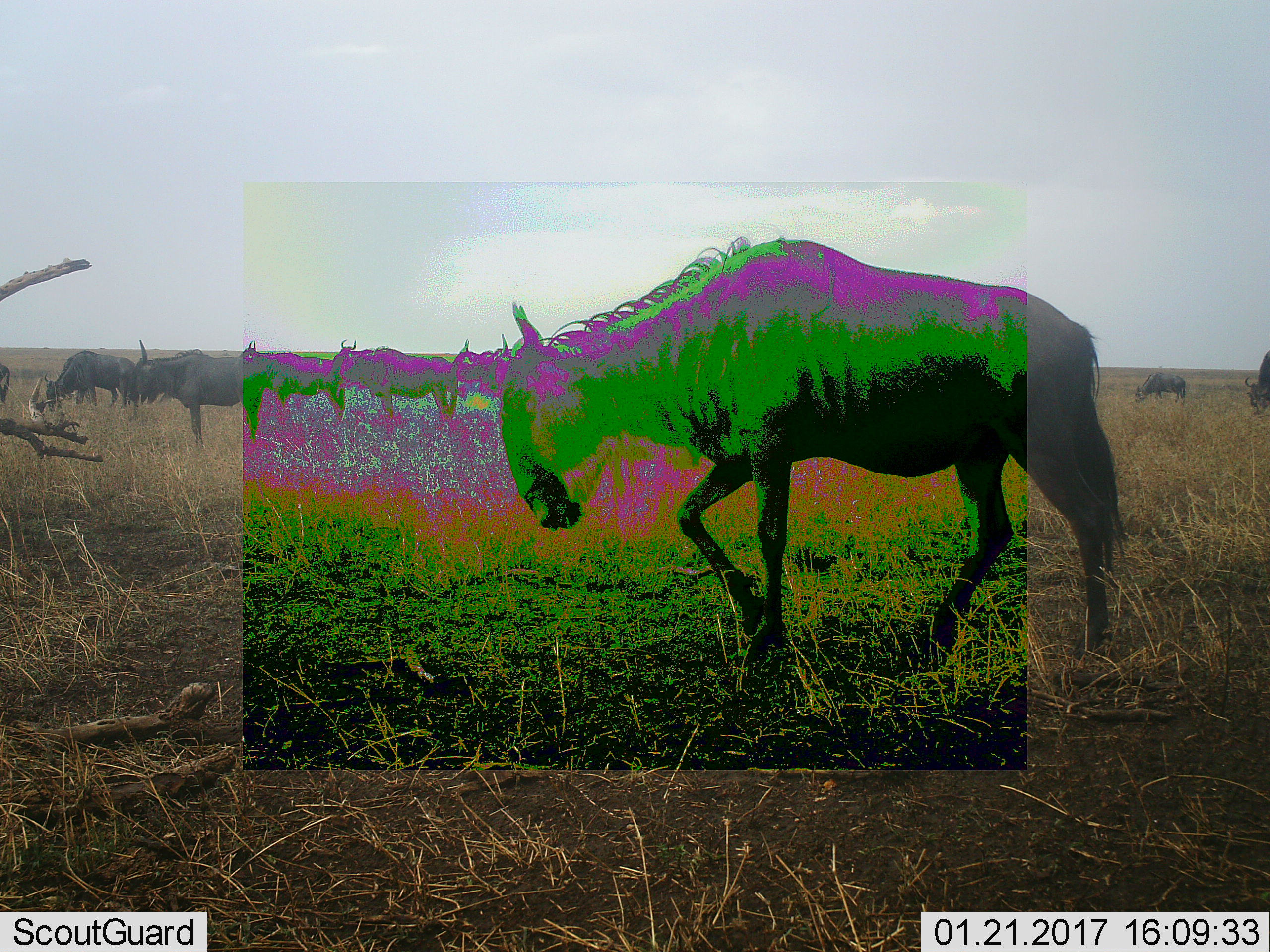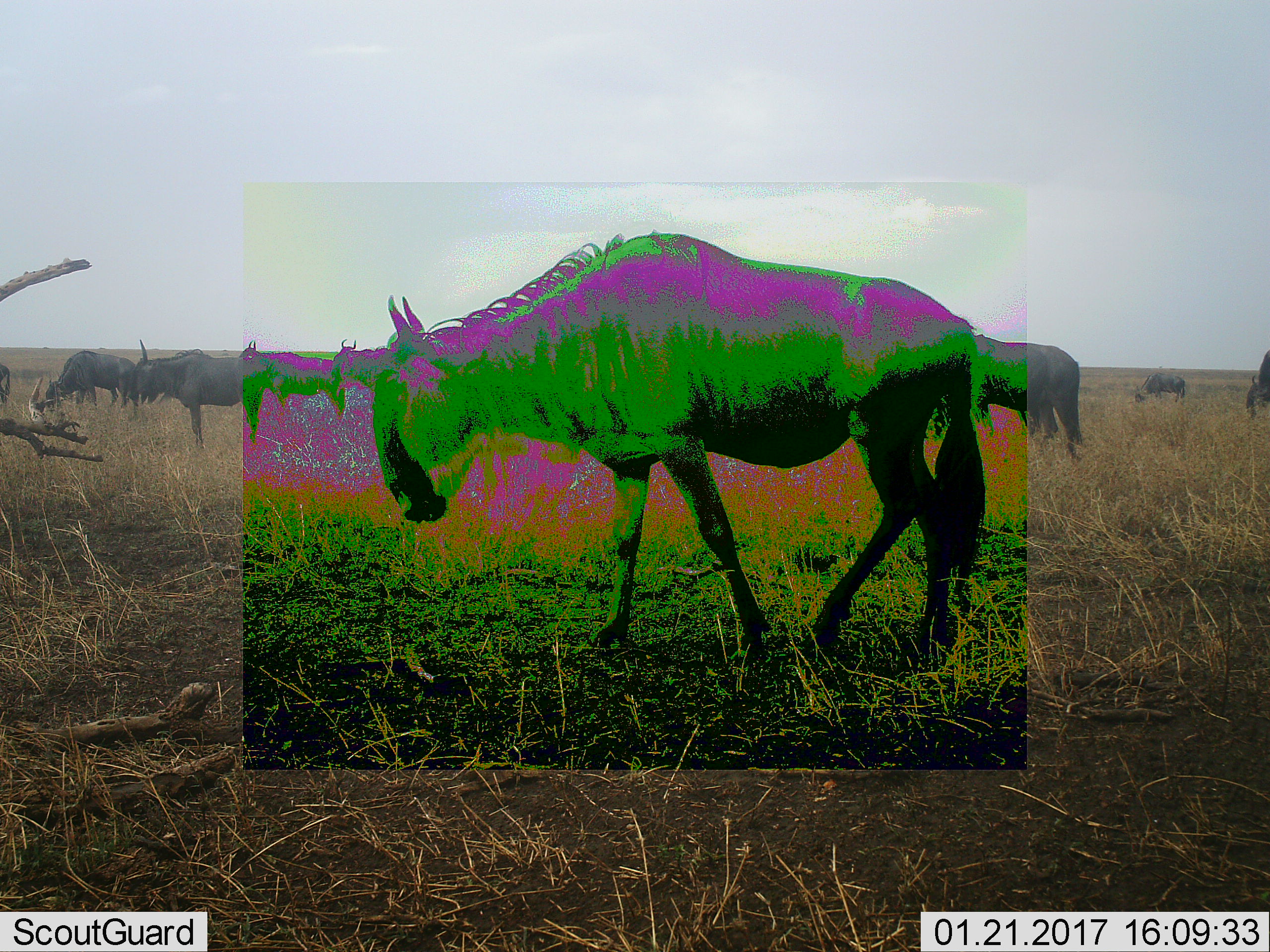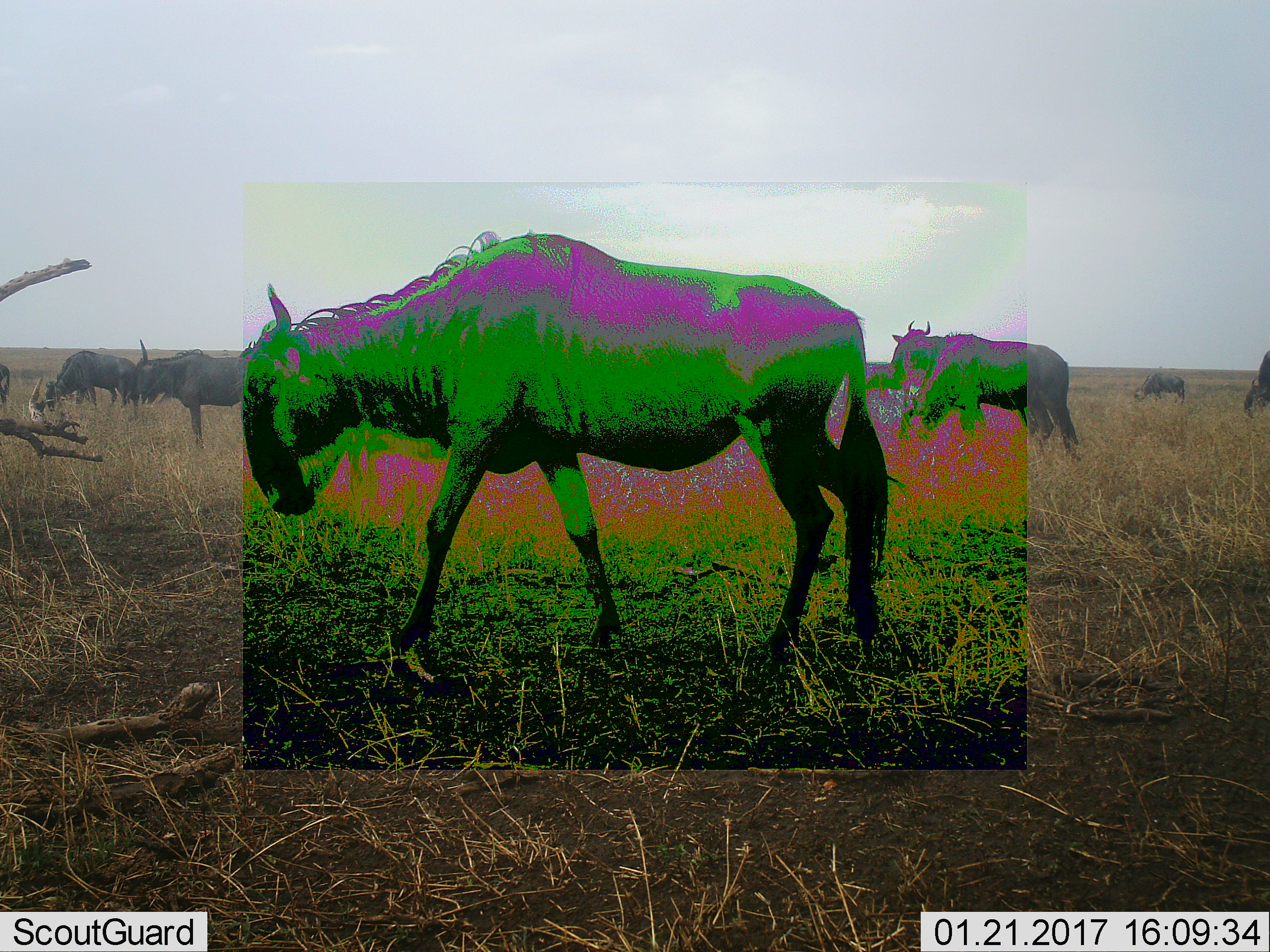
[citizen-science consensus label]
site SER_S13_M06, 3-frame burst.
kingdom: Animalia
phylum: Chordata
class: Mammalia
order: Artiodactyla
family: Bovidae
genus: Connochaetes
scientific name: Connochaetes taurinus taurinus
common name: blue wildebeest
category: wildebeestblue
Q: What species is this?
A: Wildebeestblue (blue wildebeest) (Connochaetes taurinus taurinus).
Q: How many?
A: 10.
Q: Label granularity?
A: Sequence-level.